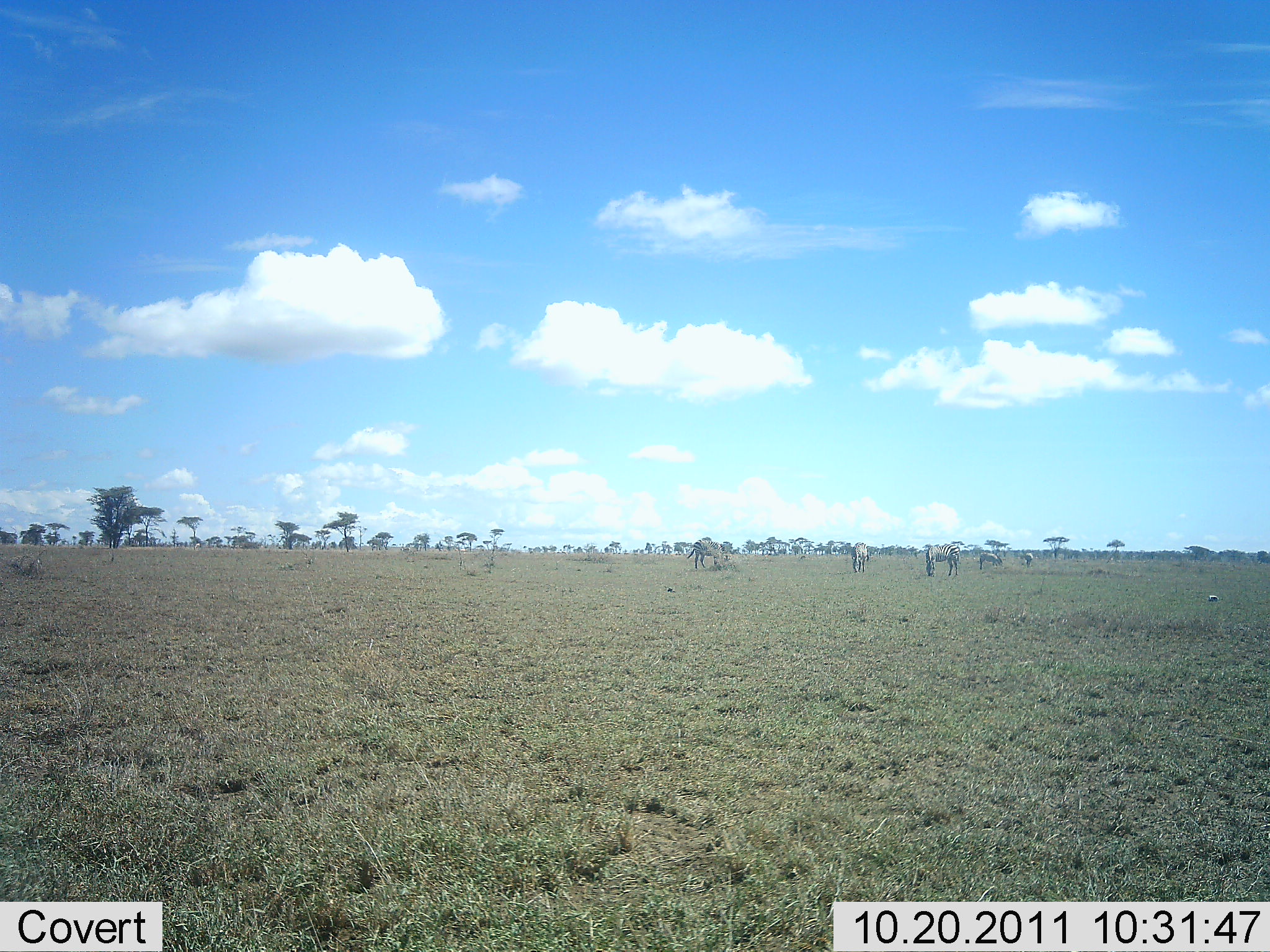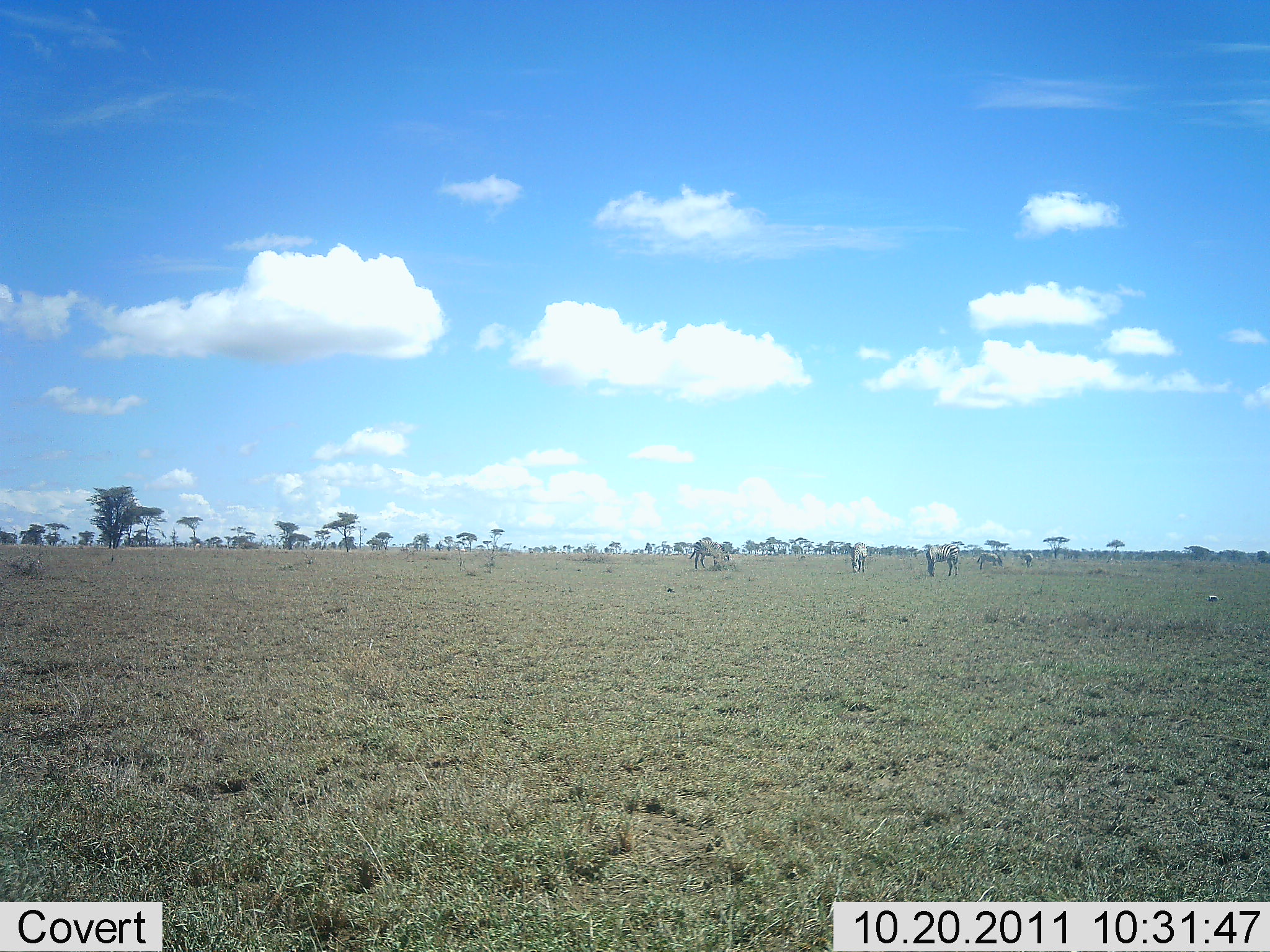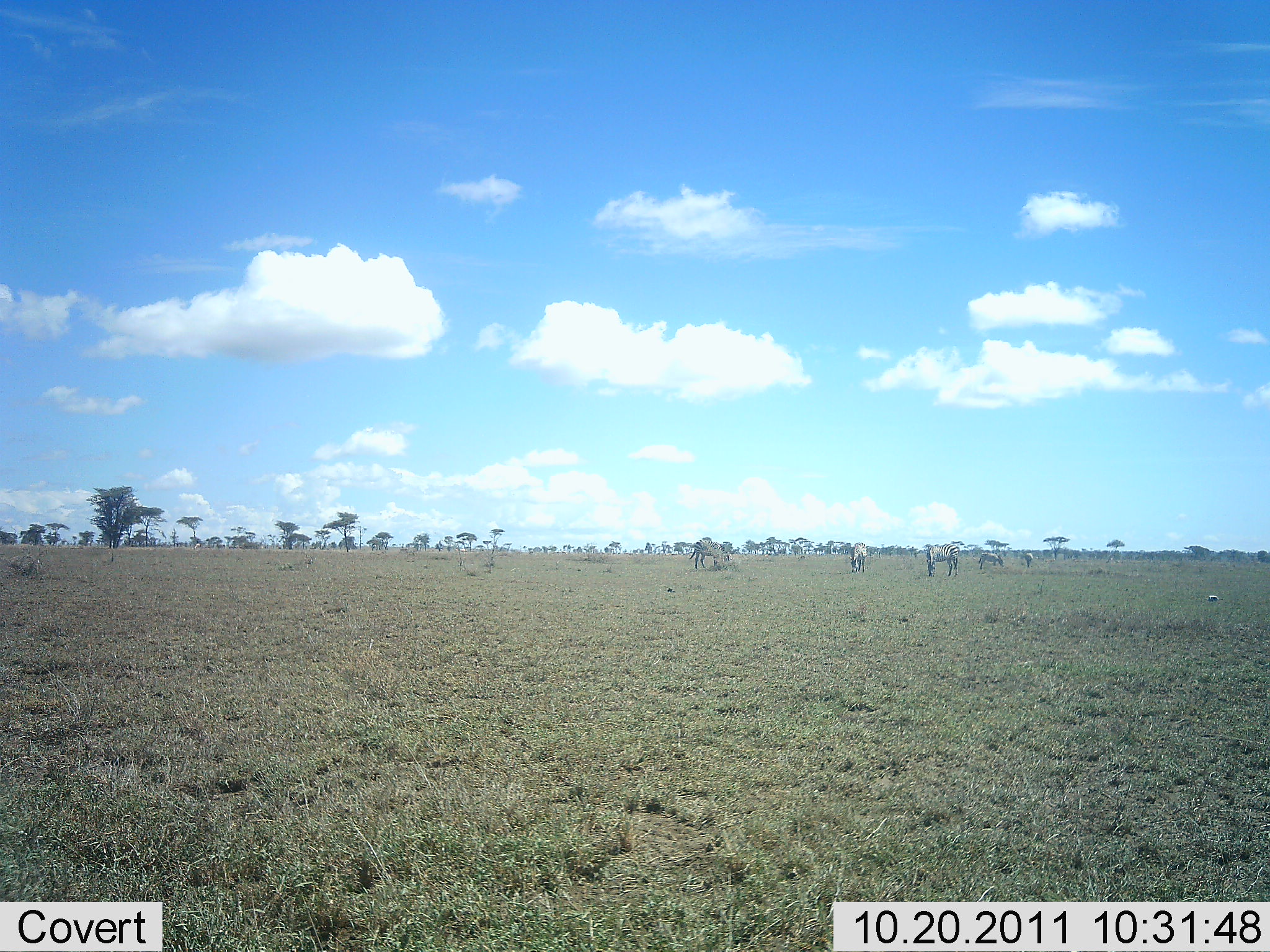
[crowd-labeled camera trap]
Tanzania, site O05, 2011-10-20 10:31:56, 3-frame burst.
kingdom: Animalia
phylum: Chordata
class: Mammalia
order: Perissodactyla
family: Equidae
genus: Equus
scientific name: Equus quagga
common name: plains zebra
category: zebra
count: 5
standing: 56%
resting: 0%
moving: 0%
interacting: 0%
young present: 0%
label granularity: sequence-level